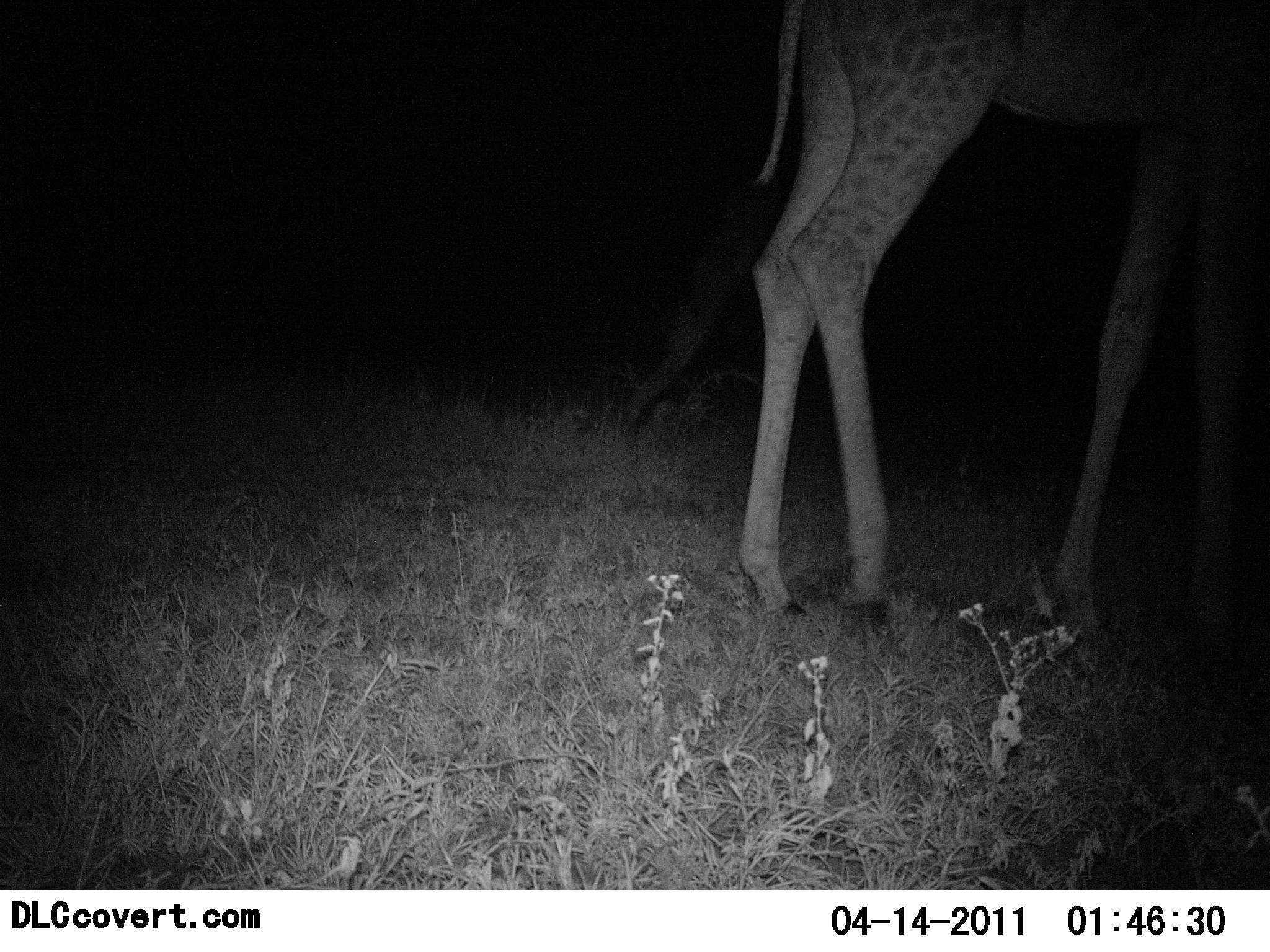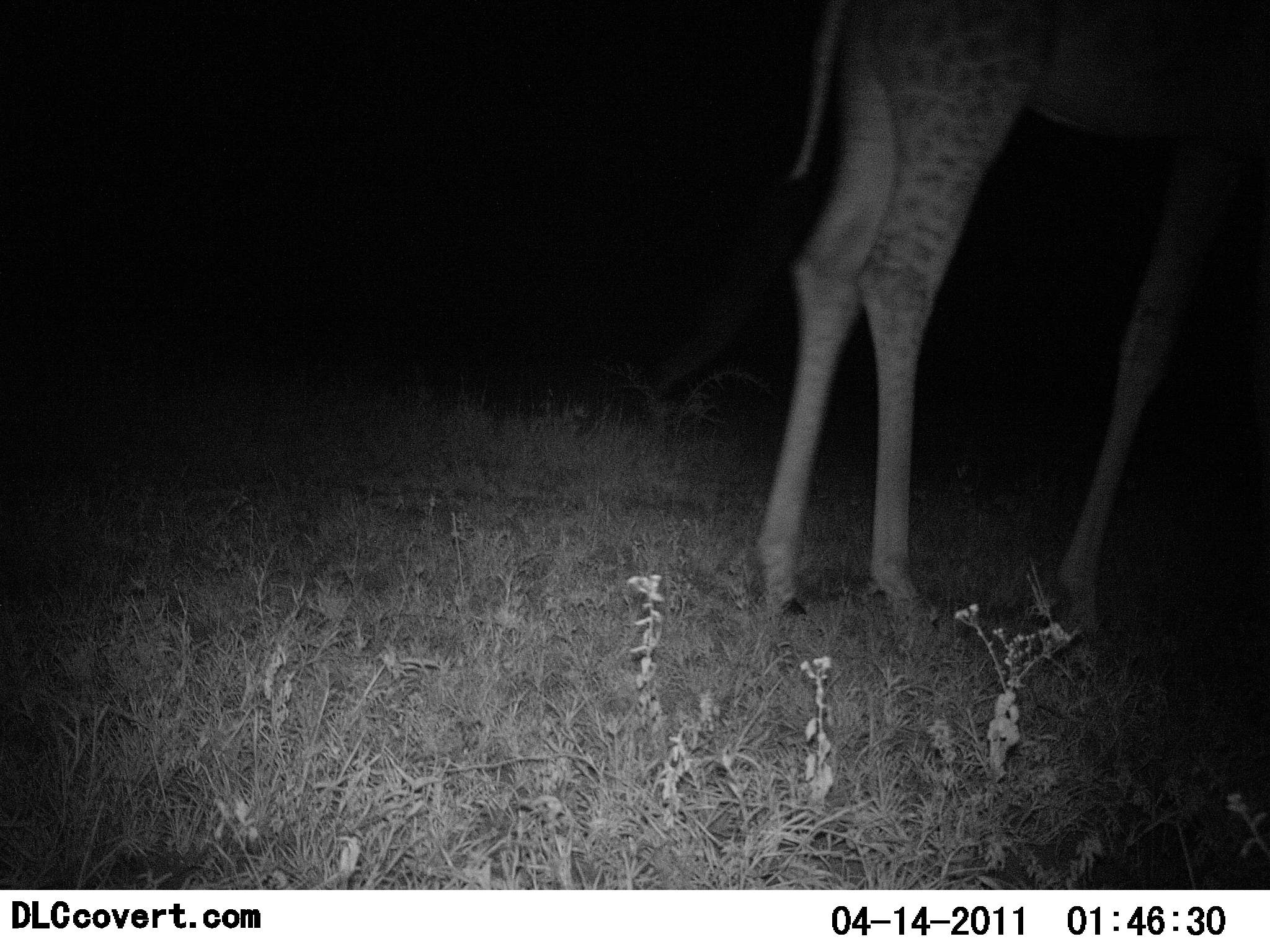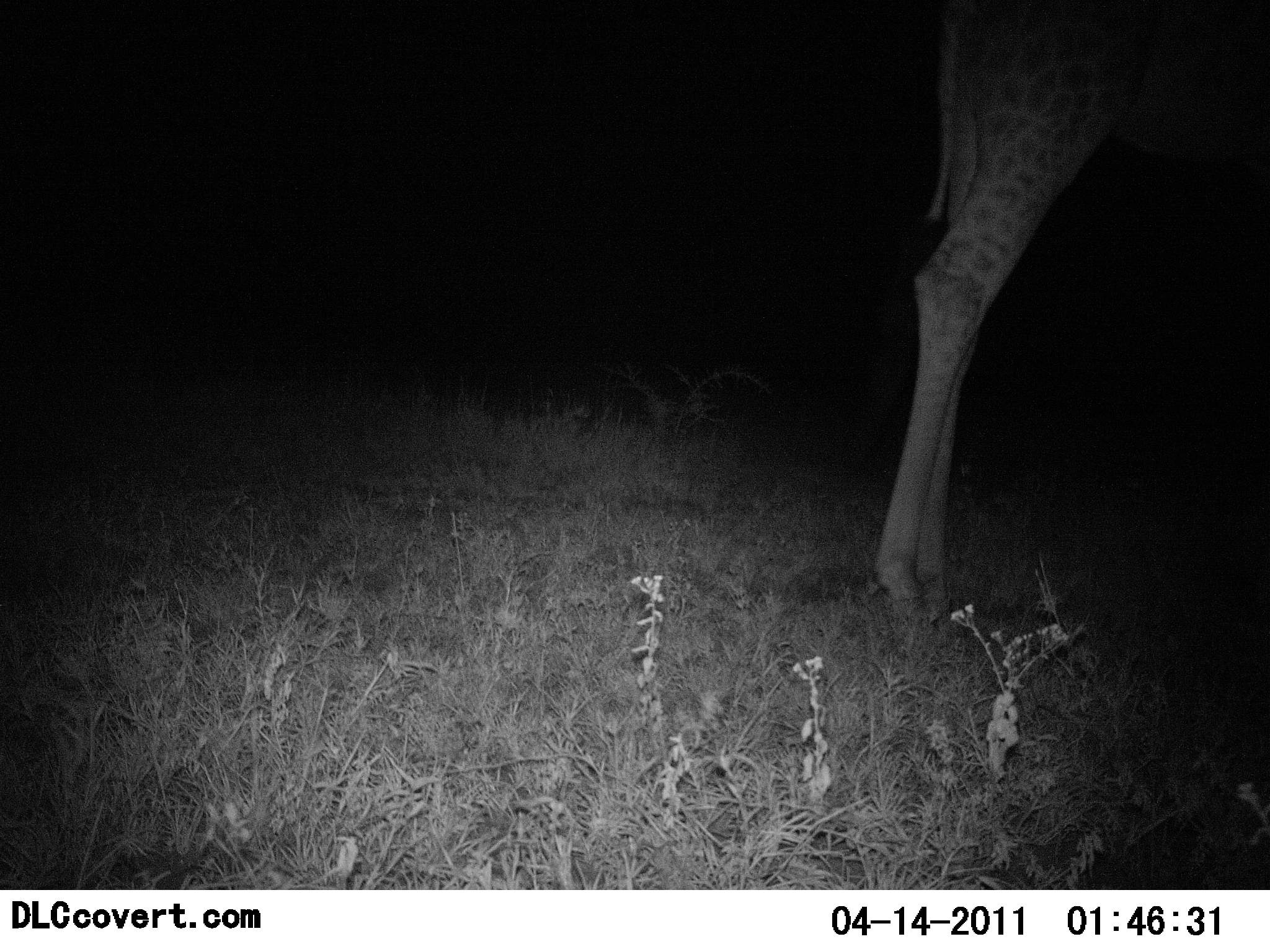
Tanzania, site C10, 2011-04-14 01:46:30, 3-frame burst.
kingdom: Animalia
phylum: Chordata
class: Mammalia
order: Artiodactyla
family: Giraffidae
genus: Giraffa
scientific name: Giraffa camelopardalis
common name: giraffe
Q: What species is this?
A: Giraffe (Giraffa camelopardalis).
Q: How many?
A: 1.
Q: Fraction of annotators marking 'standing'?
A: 23%.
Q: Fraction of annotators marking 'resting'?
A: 0%.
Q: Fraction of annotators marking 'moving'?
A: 77%.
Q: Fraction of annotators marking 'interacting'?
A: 0%.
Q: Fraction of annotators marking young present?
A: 0%.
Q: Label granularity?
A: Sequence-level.